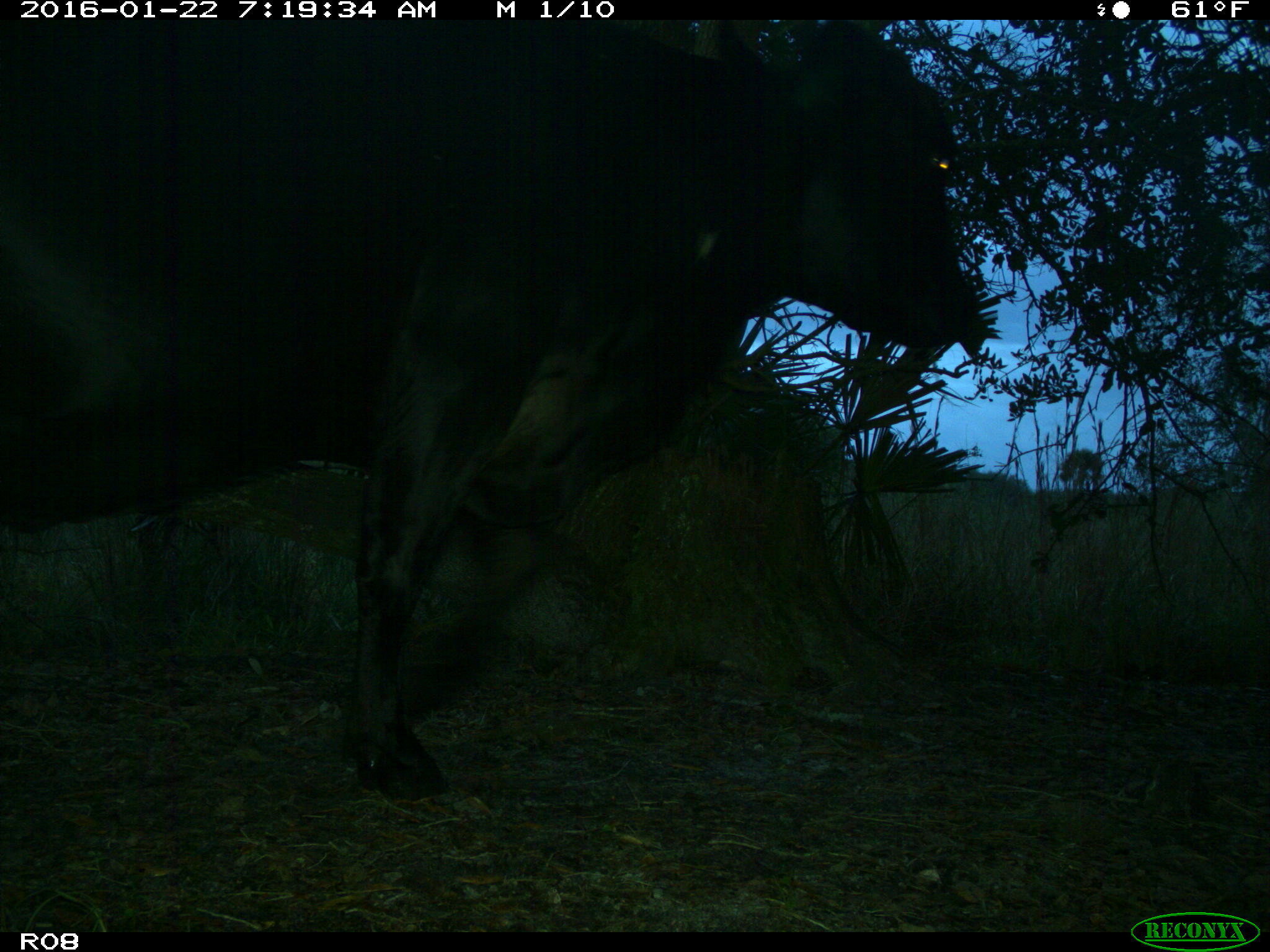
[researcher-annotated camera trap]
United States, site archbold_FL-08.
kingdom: Animalia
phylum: Chordata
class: Mammalia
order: Artiodactyla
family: Bovidae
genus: Bos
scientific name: Bos taurus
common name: domestic cow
Bos taurus (domestic cow).